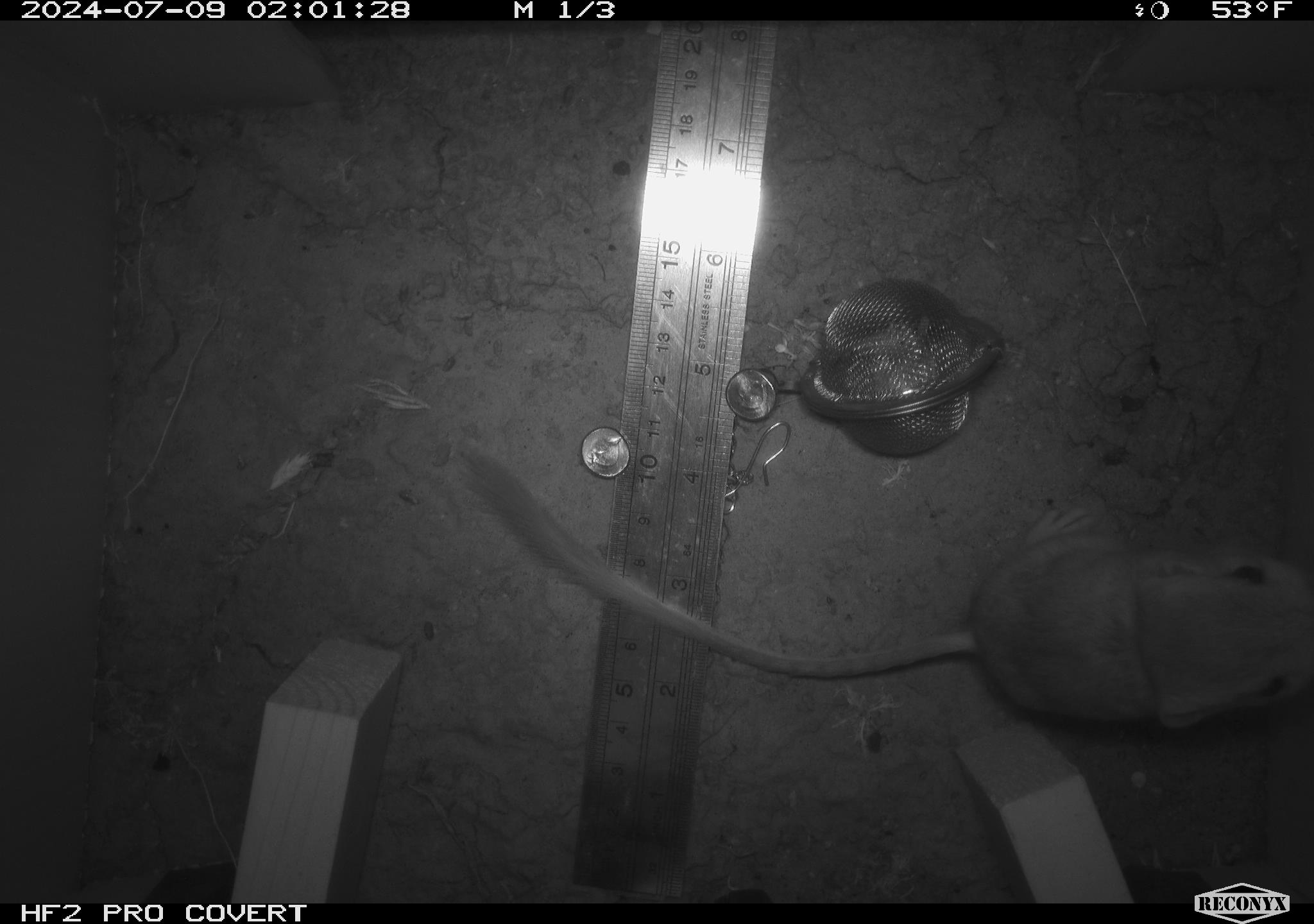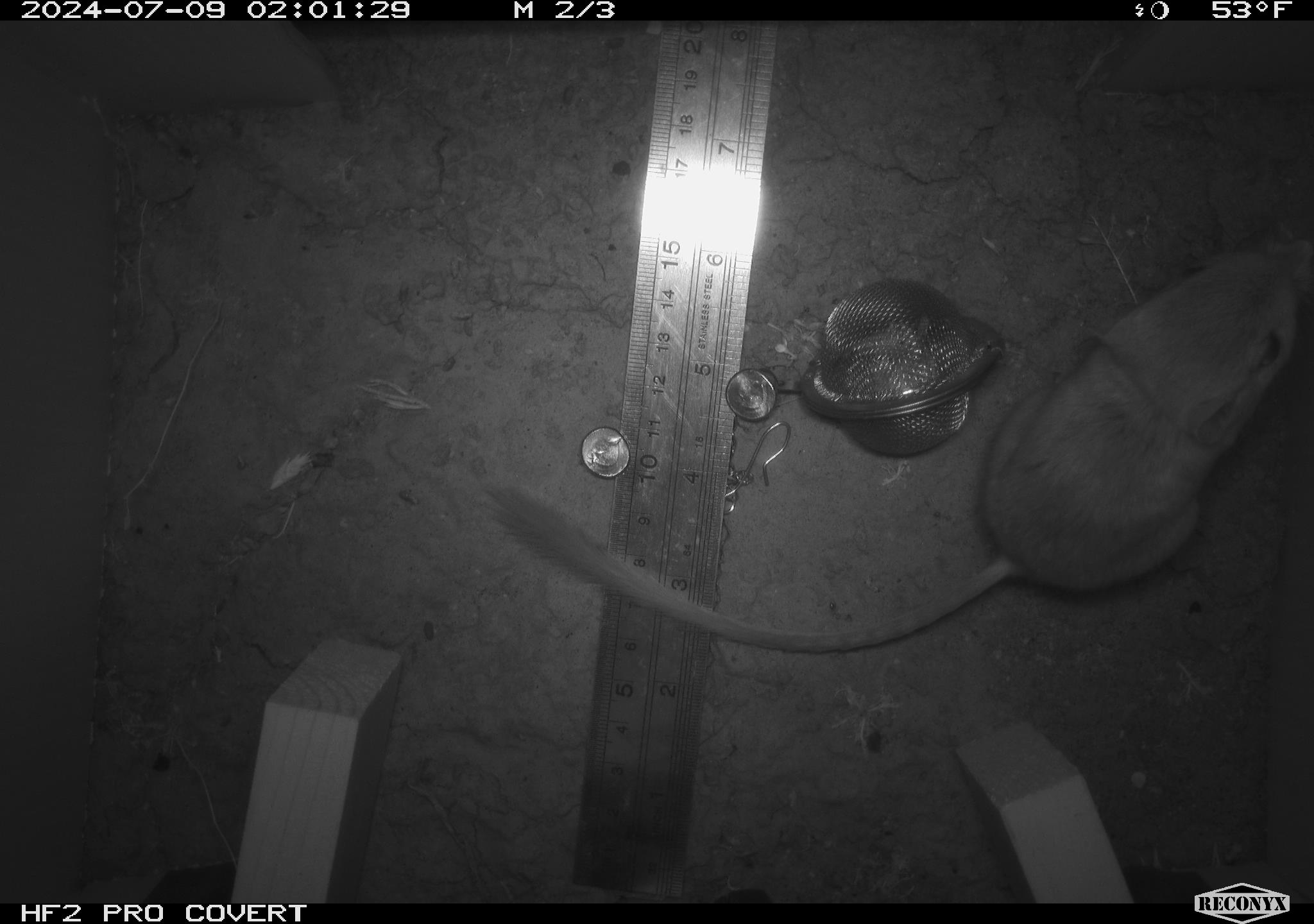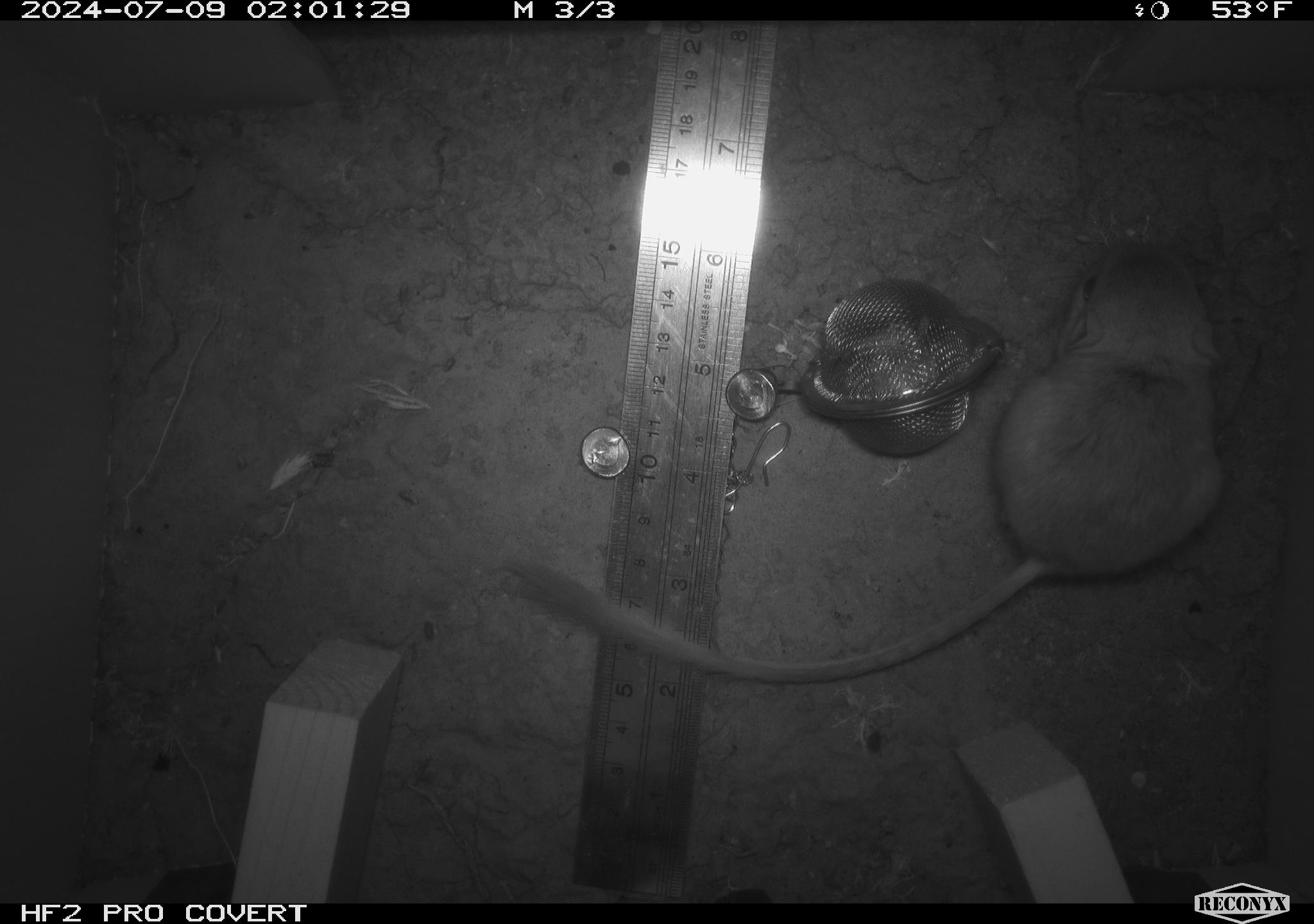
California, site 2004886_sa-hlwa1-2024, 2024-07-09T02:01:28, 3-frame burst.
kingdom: Animalia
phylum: Chordata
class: Mammalia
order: Rodentia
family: Heteromyidae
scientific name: Heteromyidae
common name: kangaroo rats and pocket mice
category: heteromyidae family